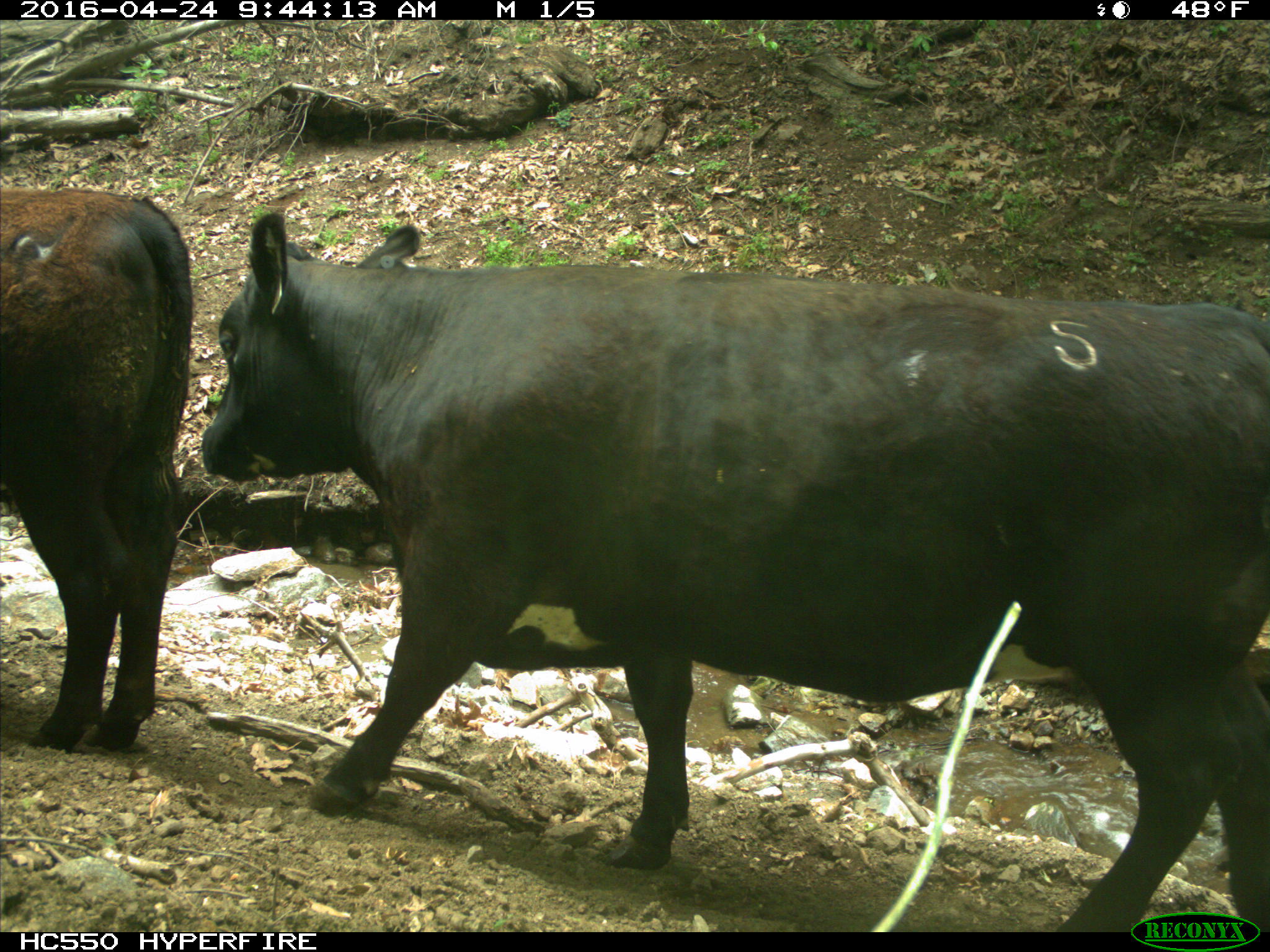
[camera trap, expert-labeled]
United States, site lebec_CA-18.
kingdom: Animalia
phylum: Chordata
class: Mammalia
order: Artiodactyla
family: Bovidae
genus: Bos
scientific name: Bos taurus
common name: domestic cow